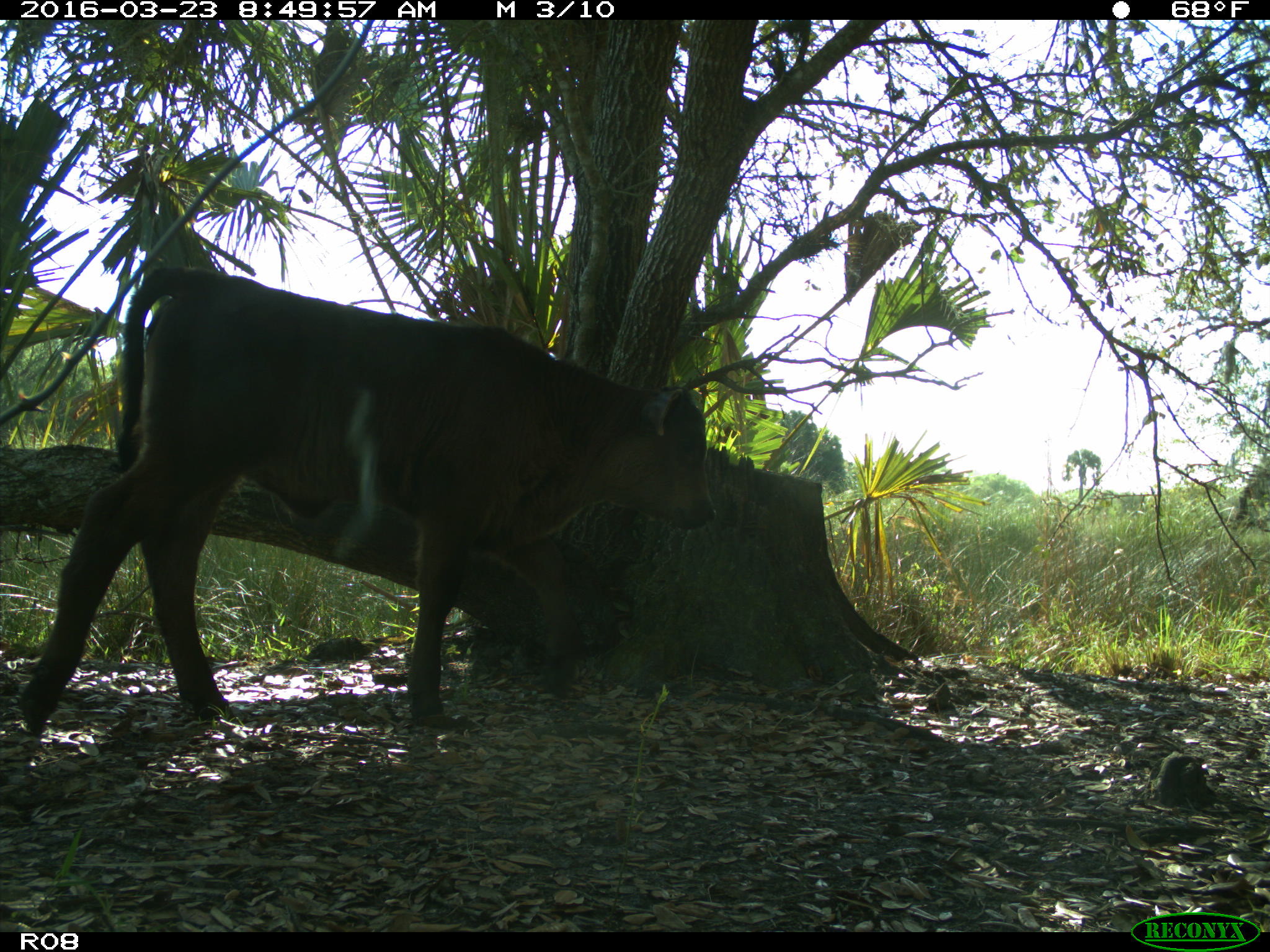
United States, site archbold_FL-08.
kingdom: Animalia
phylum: Chordata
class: Mammalia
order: Artiodactyla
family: Bovidae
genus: Bos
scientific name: Bos taurus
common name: domestic cow